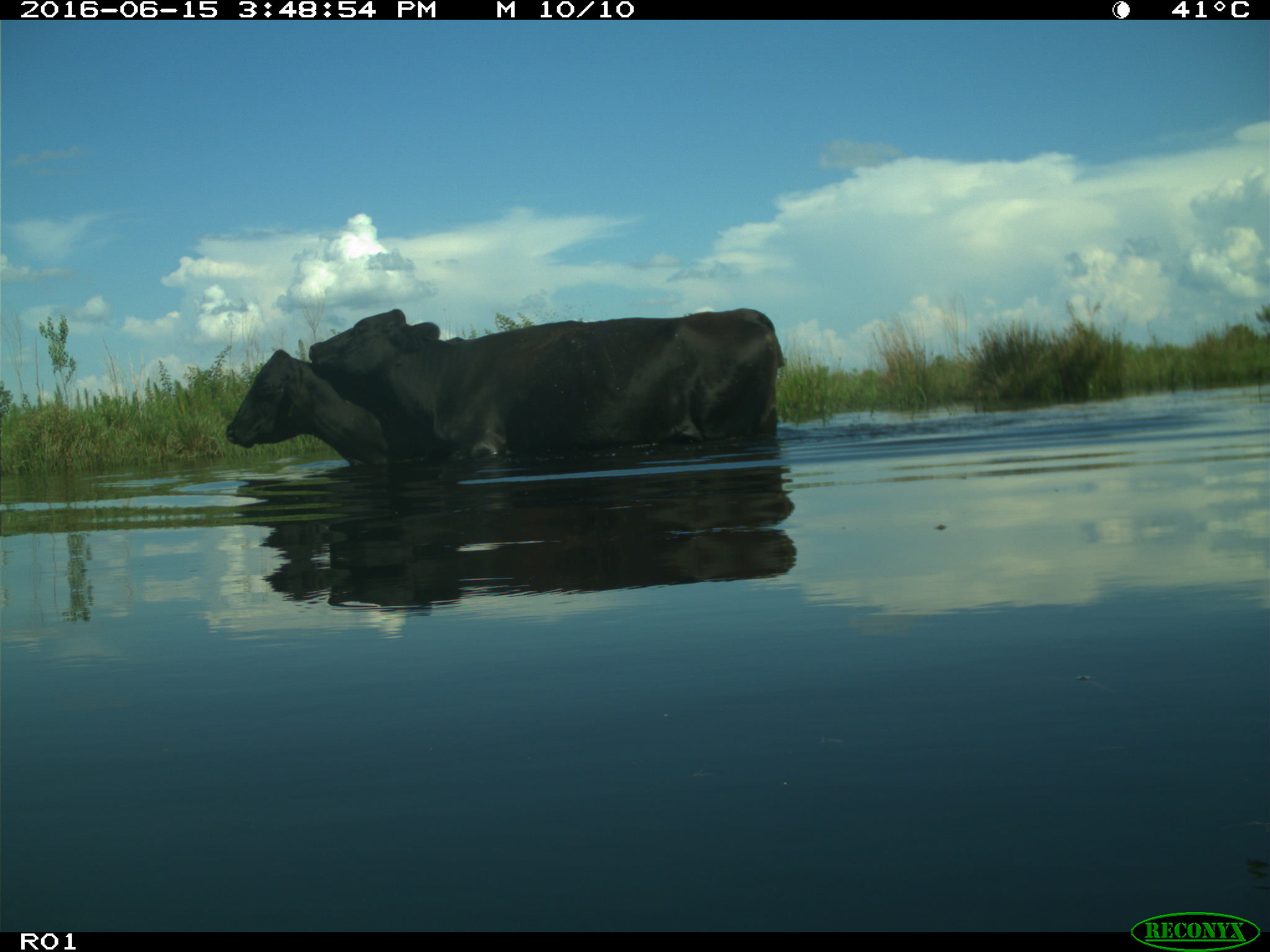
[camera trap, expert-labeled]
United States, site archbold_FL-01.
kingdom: Animalia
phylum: Chordata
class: Mammalia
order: Artiodactyla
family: Bovidae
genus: Bos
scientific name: Bos taurus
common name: domestic cow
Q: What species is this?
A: Bos taurus (domestic cow).